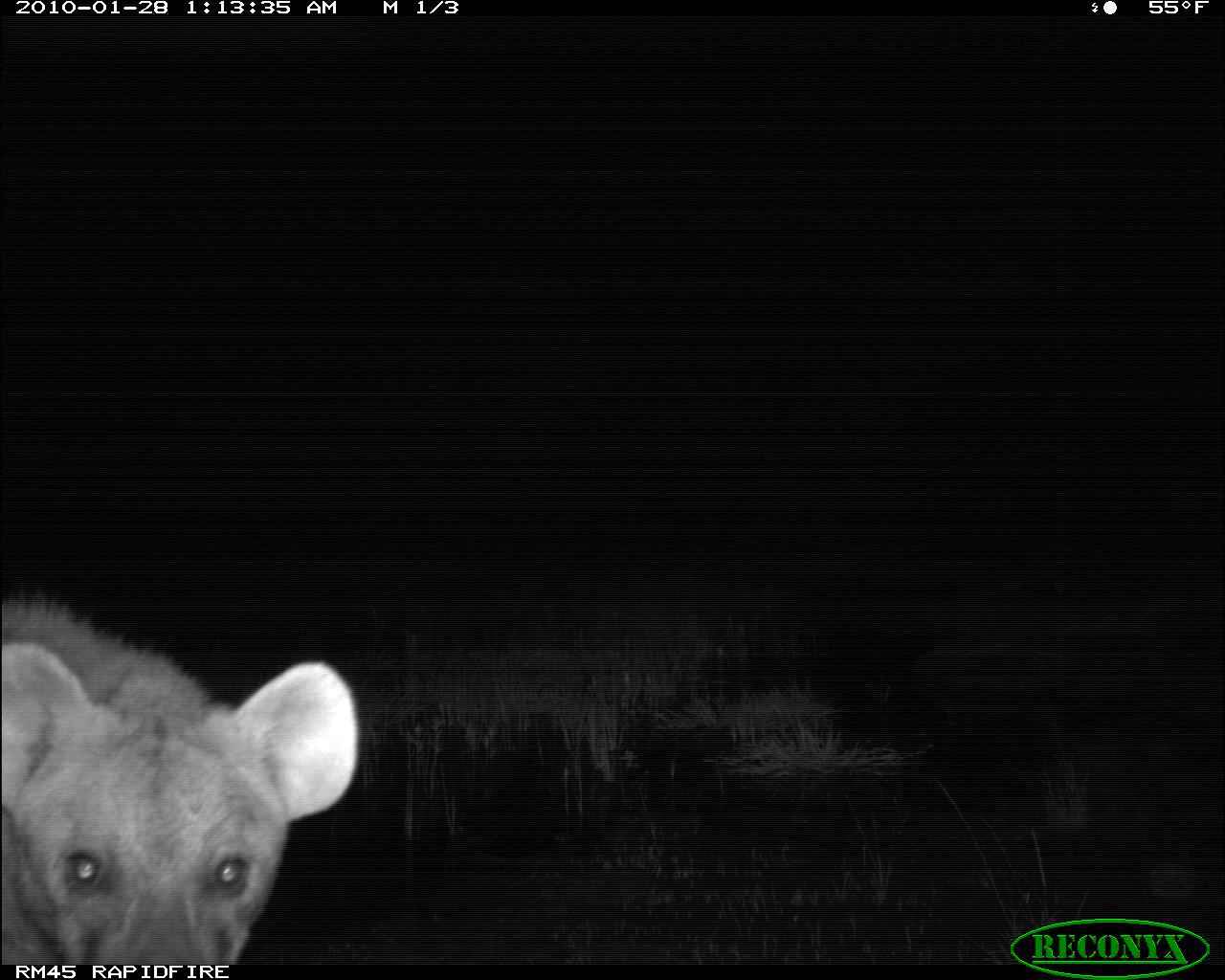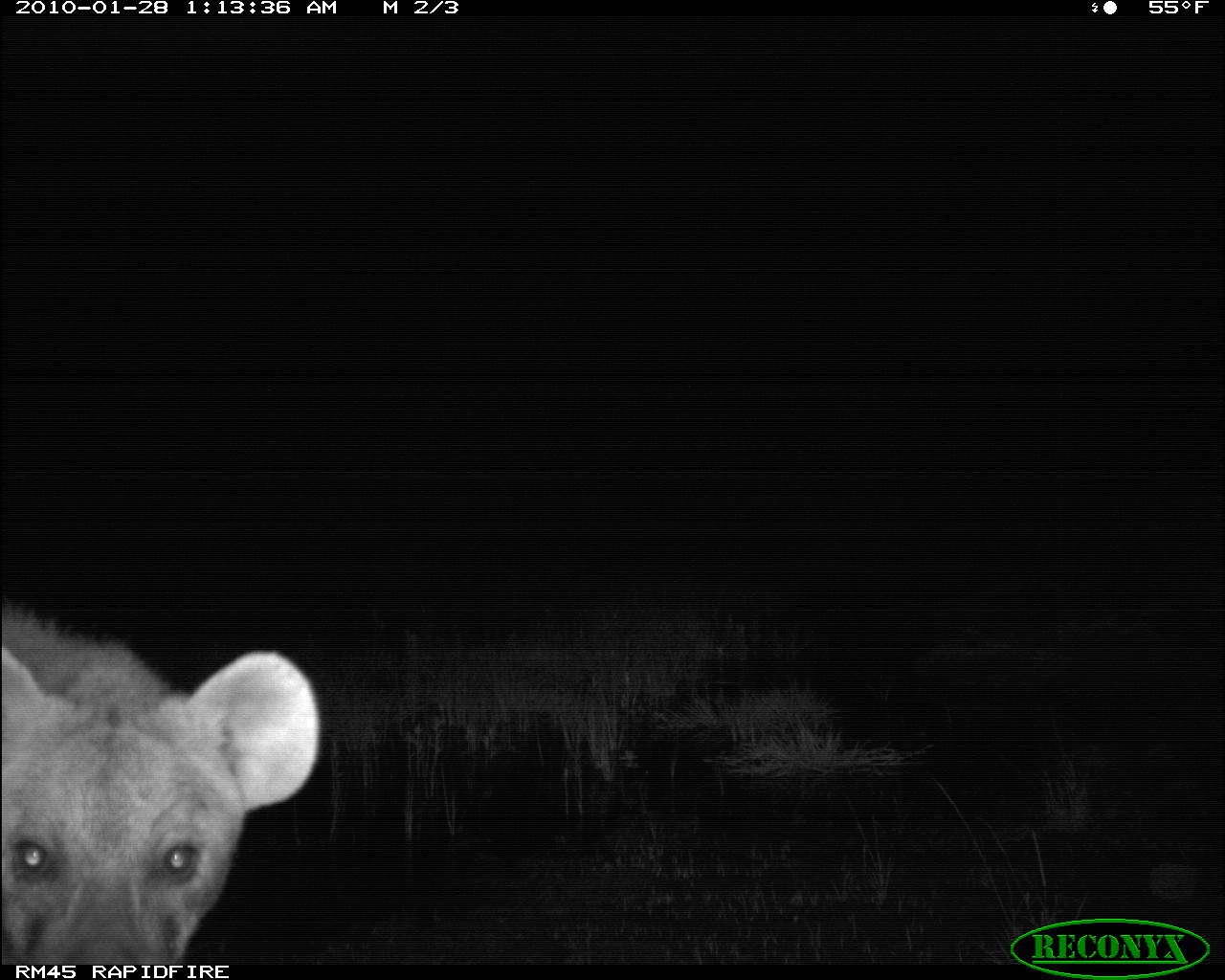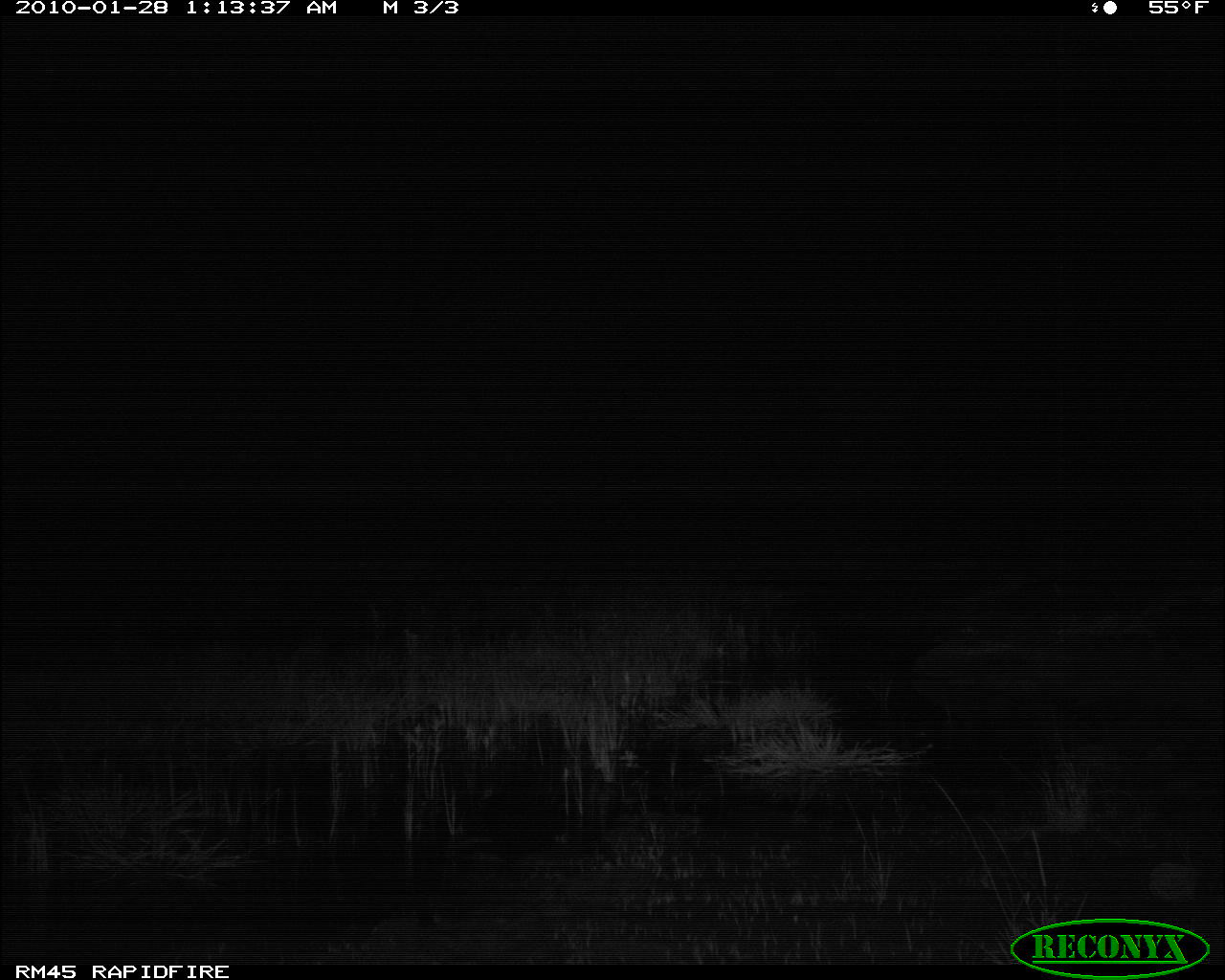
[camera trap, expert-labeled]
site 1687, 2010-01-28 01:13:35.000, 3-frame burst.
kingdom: Animalia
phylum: Chordata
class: Mammalia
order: Carnivora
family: Hyaenidae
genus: Crocuta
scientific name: Crocuta crocuta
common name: spotted hyena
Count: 1.